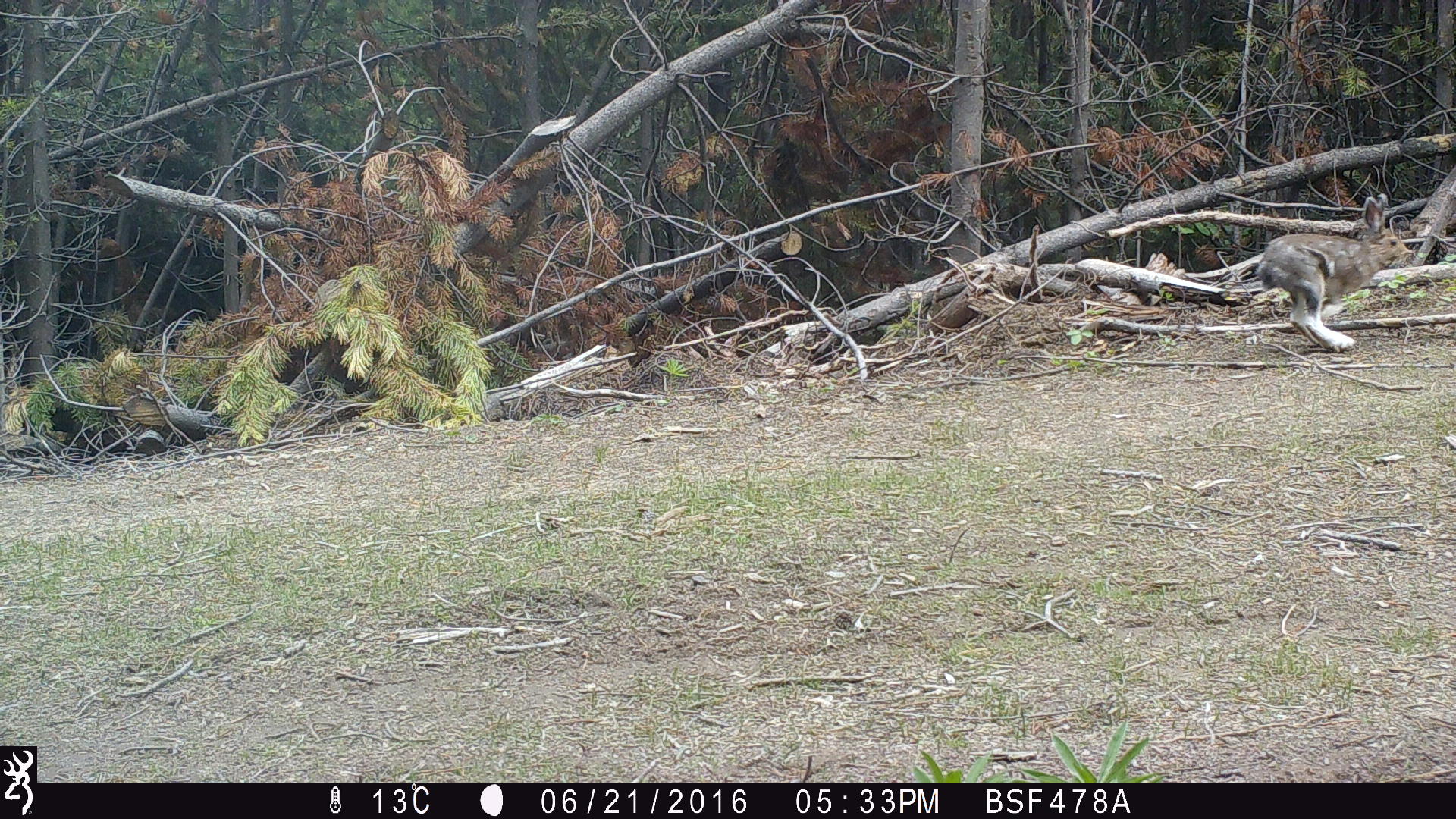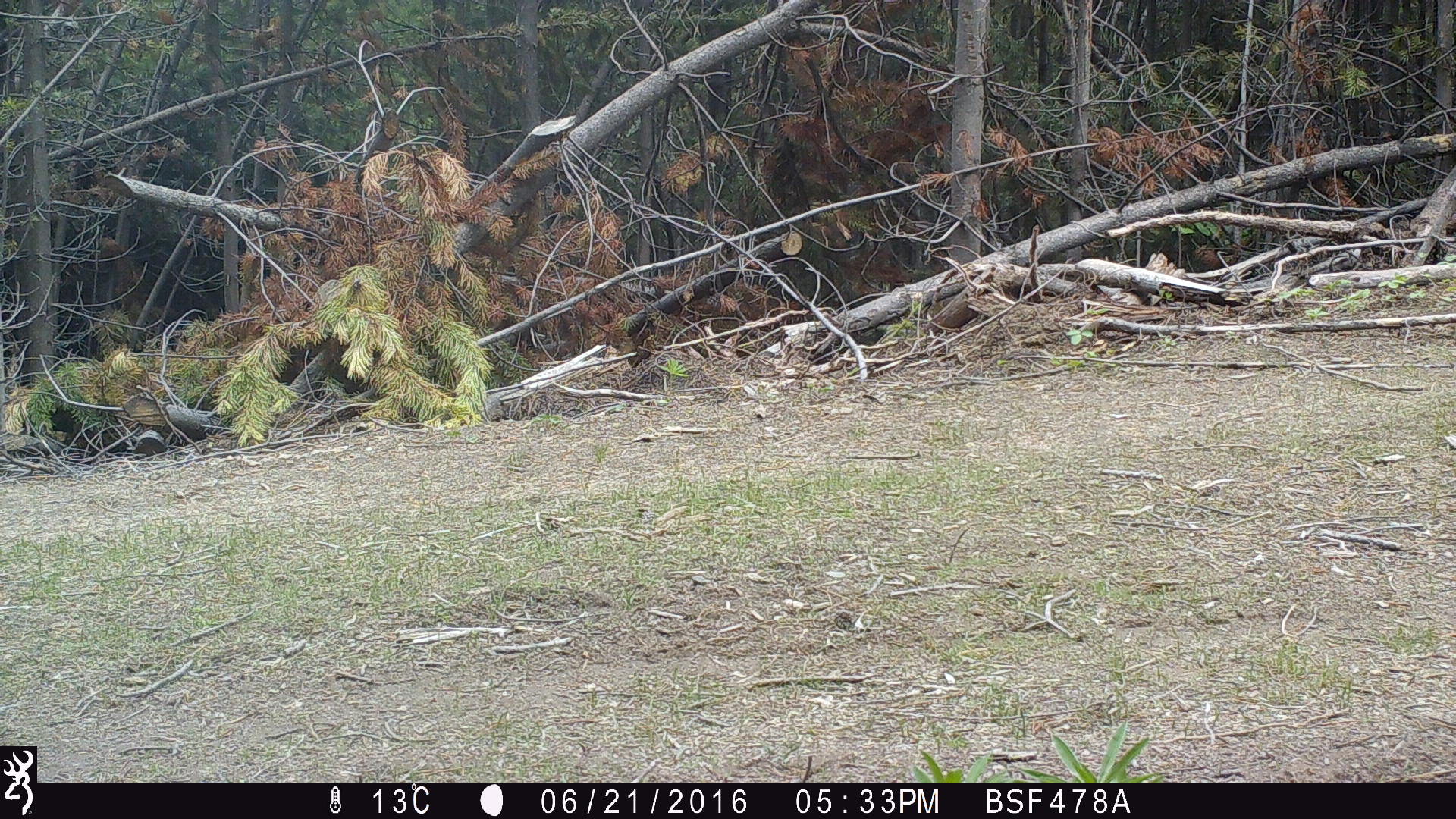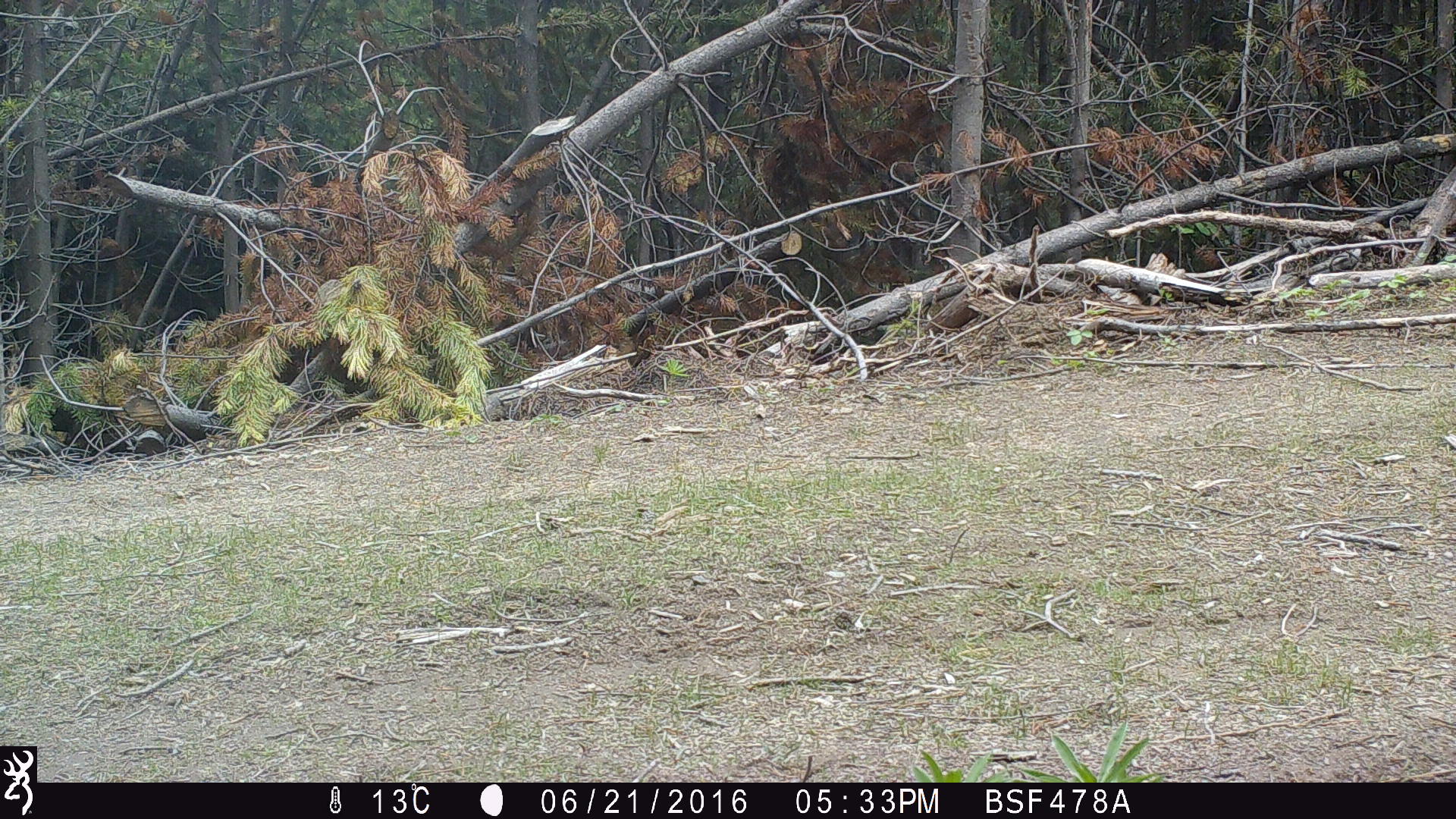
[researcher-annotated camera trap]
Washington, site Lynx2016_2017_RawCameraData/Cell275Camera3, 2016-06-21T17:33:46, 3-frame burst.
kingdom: Animalia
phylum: Chordata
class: Mammalia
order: Lagomorpha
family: Leporidae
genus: Lepus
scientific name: Lepus americanus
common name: snowshoe hare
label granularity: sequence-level